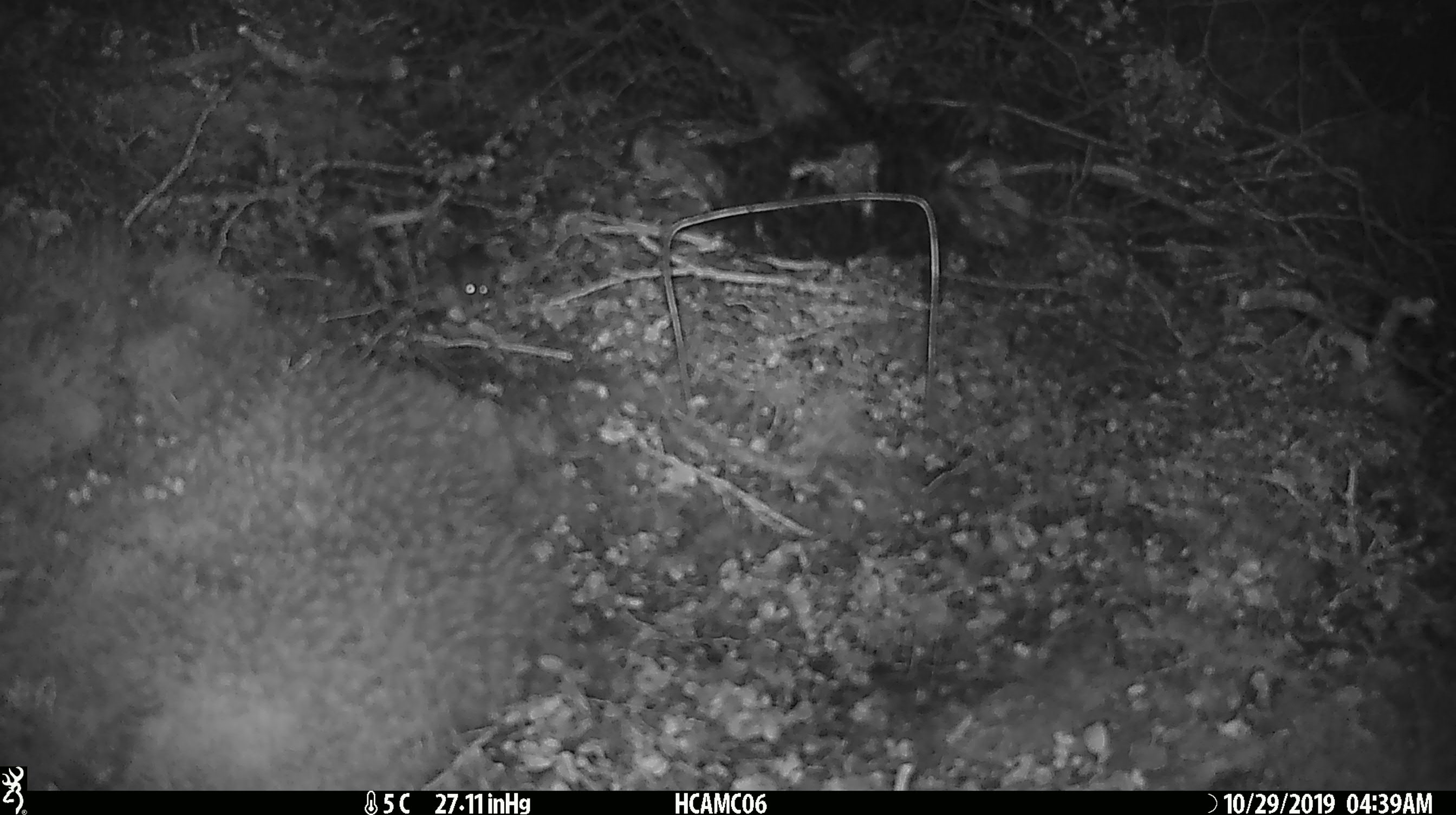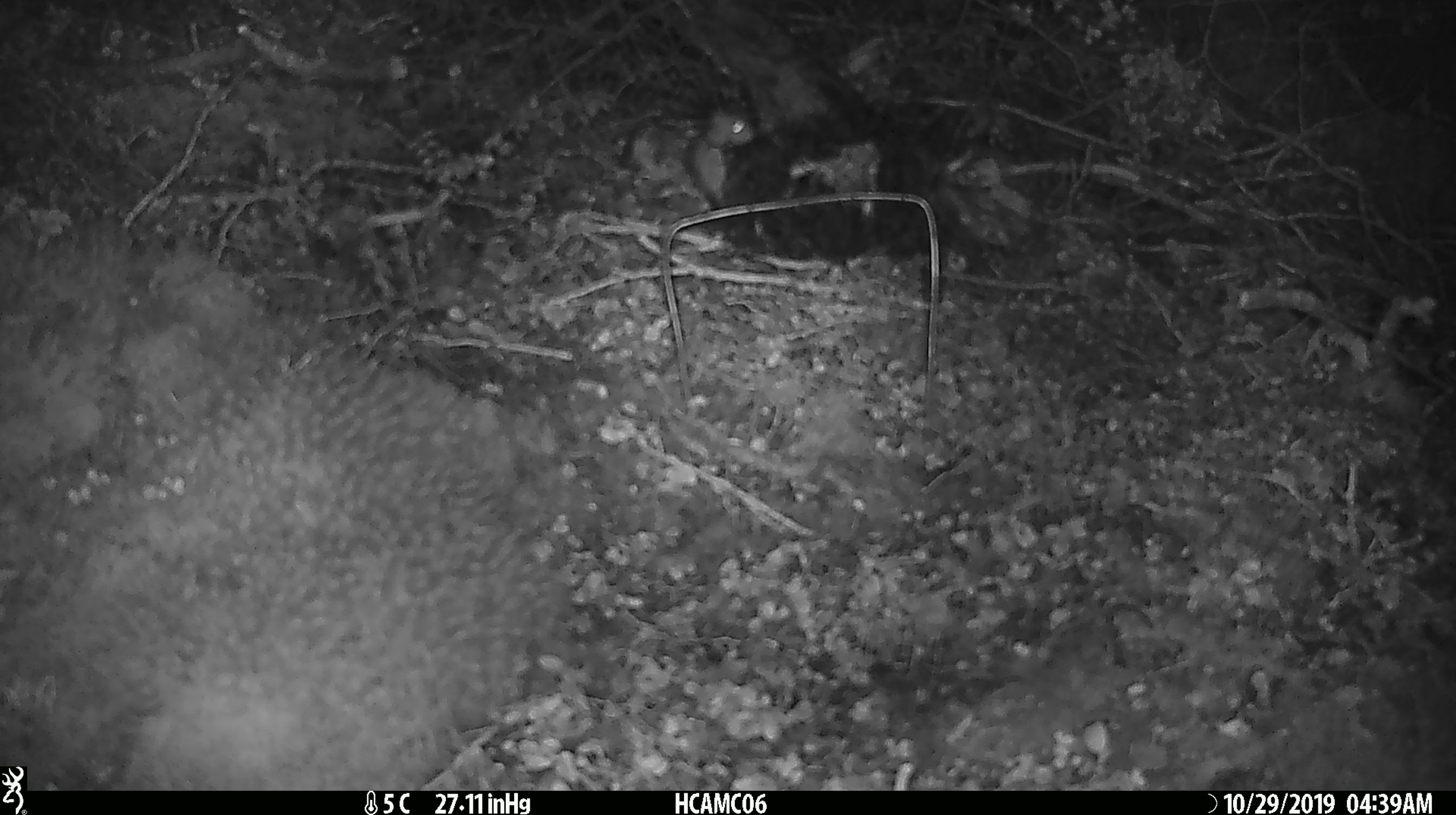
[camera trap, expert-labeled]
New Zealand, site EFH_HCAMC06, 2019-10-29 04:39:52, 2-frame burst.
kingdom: Animalia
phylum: Chordata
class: Mammalia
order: Rodentia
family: Muridae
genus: Mus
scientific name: Mus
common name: mouse